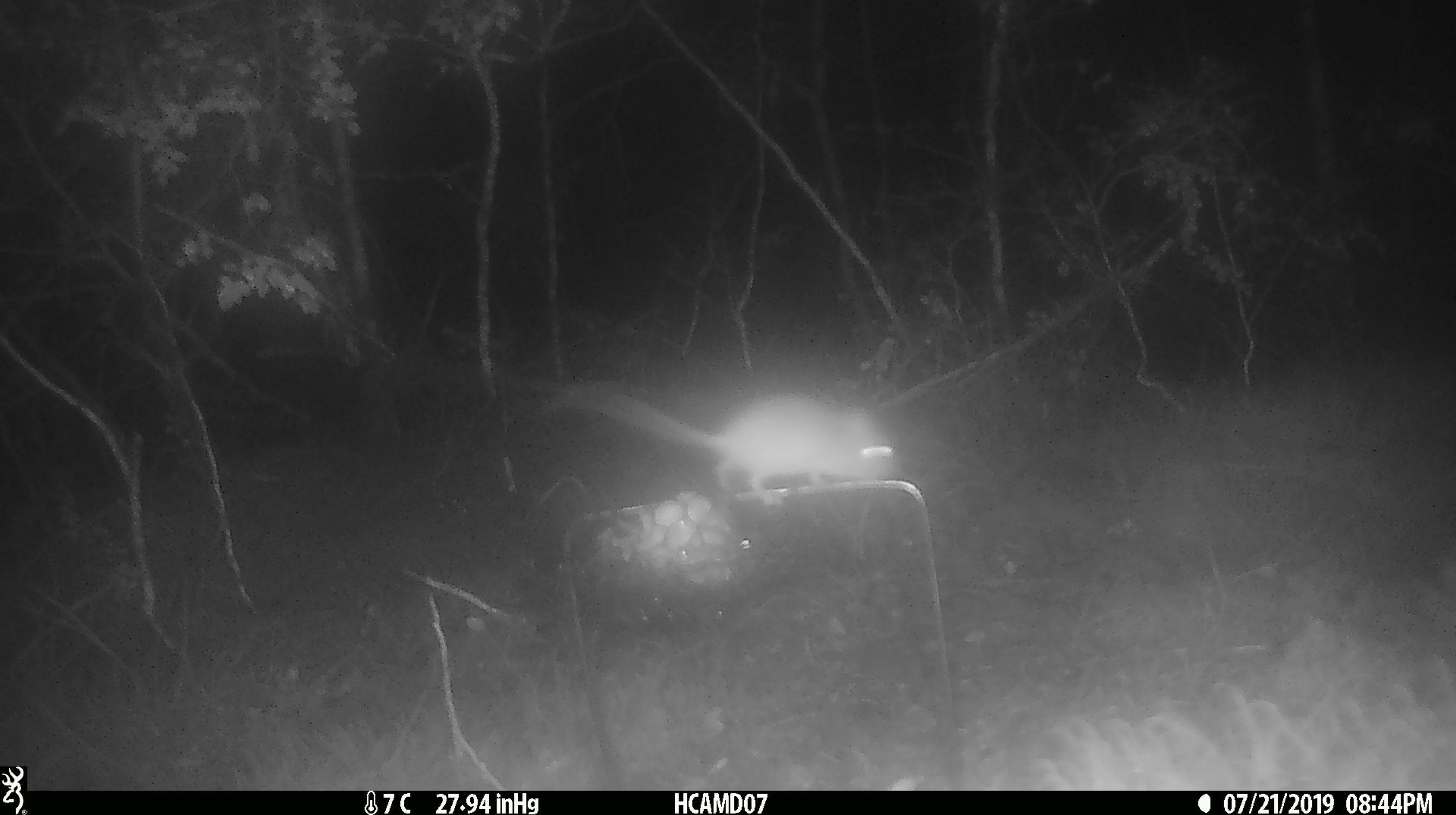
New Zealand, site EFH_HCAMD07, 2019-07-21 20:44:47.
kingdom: Animalia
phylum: Chordata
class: Mammalia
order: Rodentia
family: Muridae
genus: Mus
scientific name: Mus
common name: mouse